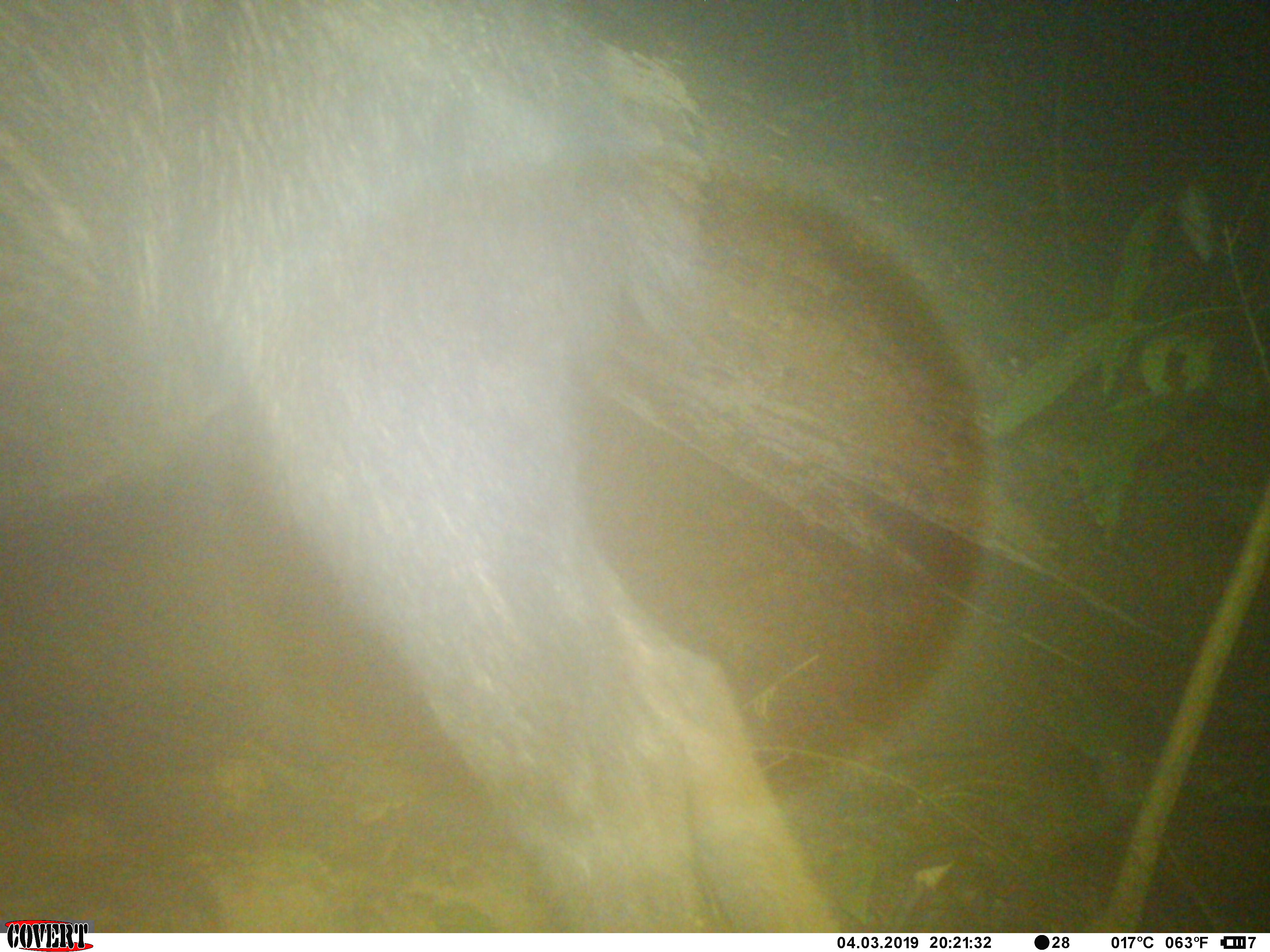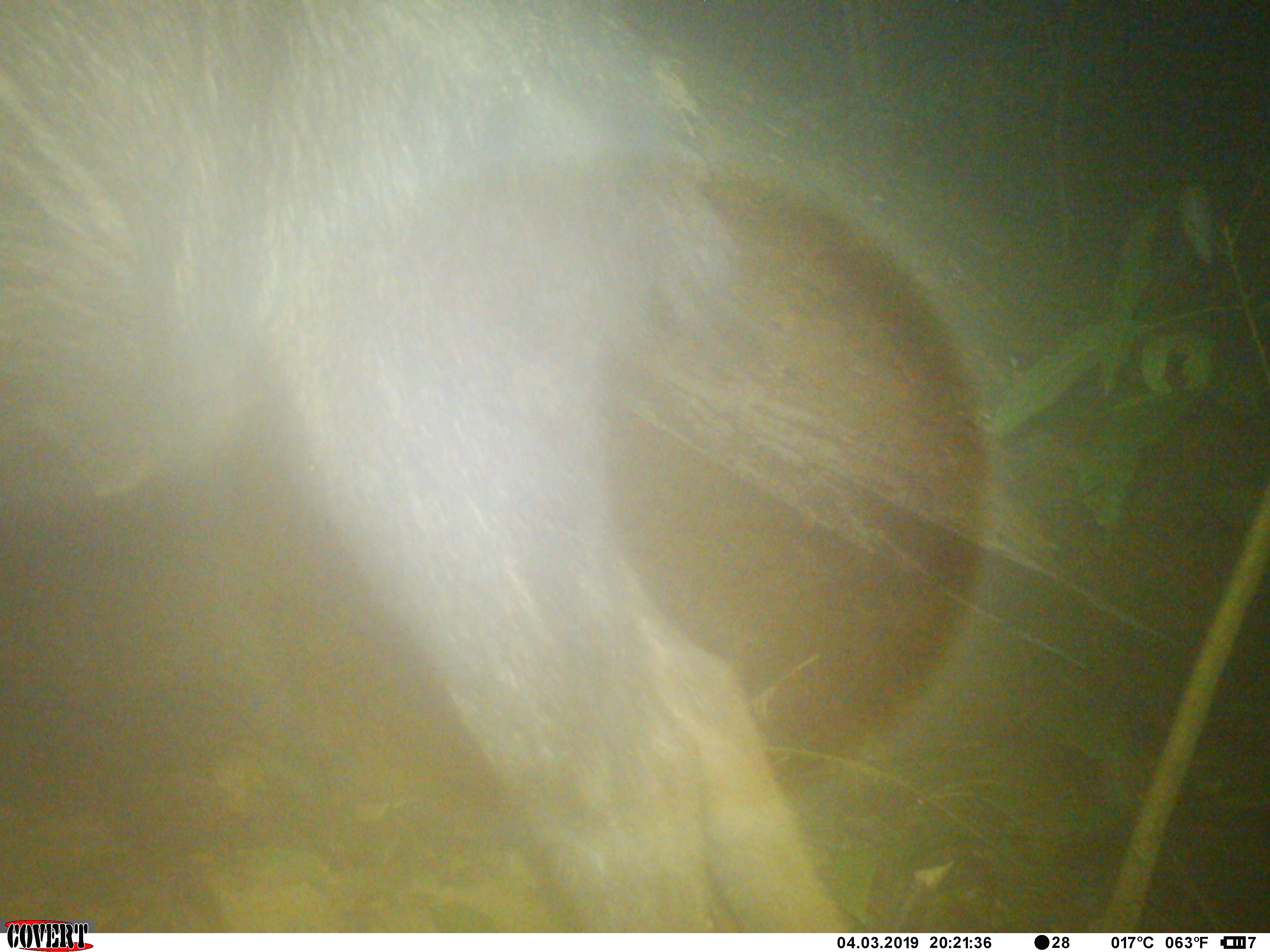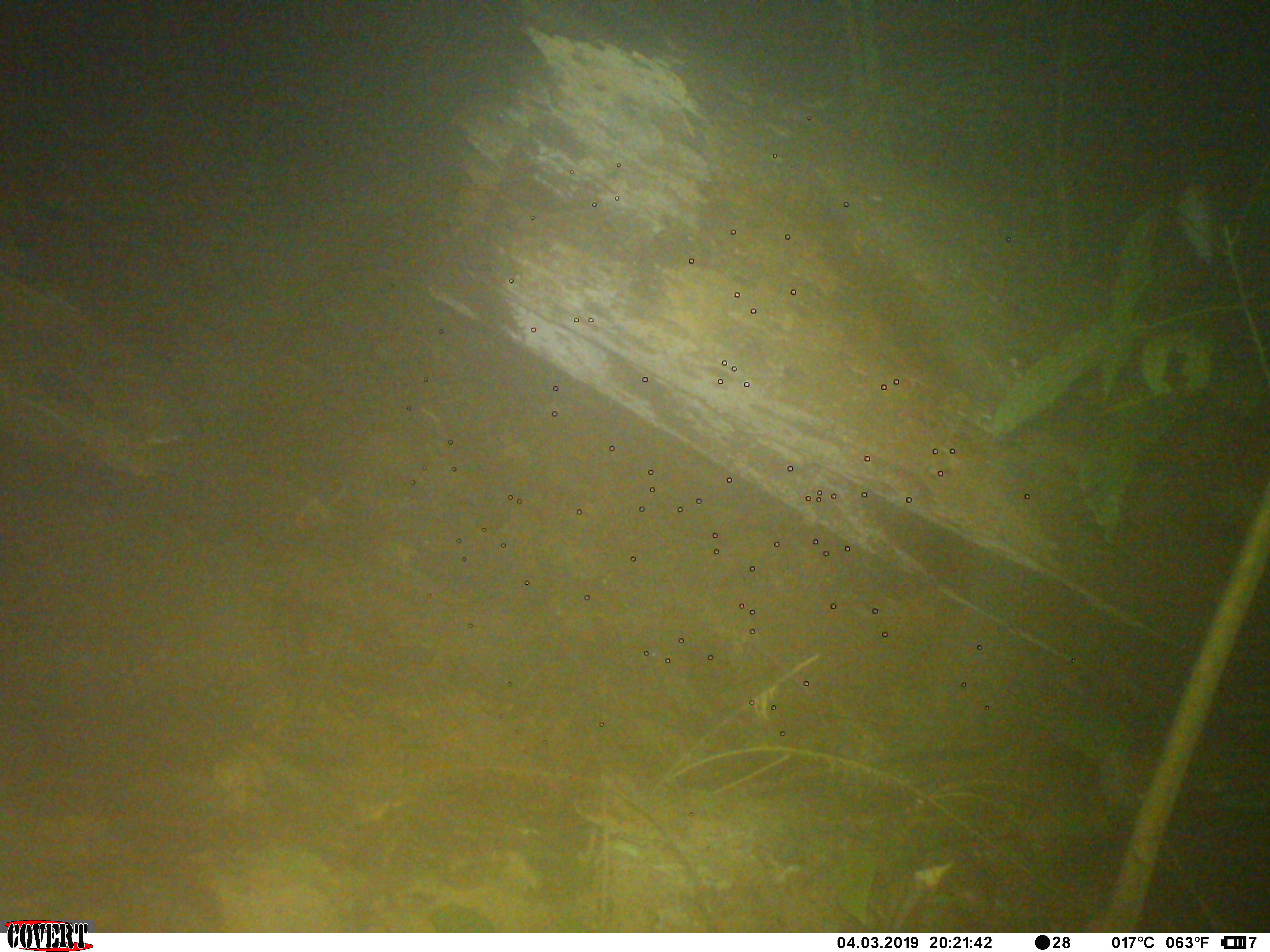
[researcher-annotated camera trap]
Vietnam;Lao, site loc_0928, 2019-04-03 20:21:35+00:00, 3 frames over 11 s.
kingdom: Animalia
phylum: Chordata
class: Mammalia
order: Artiodactyla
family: Bovidae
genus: Capricornis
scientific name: Capricornis sumatraensis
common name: chinese serow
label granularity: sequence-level